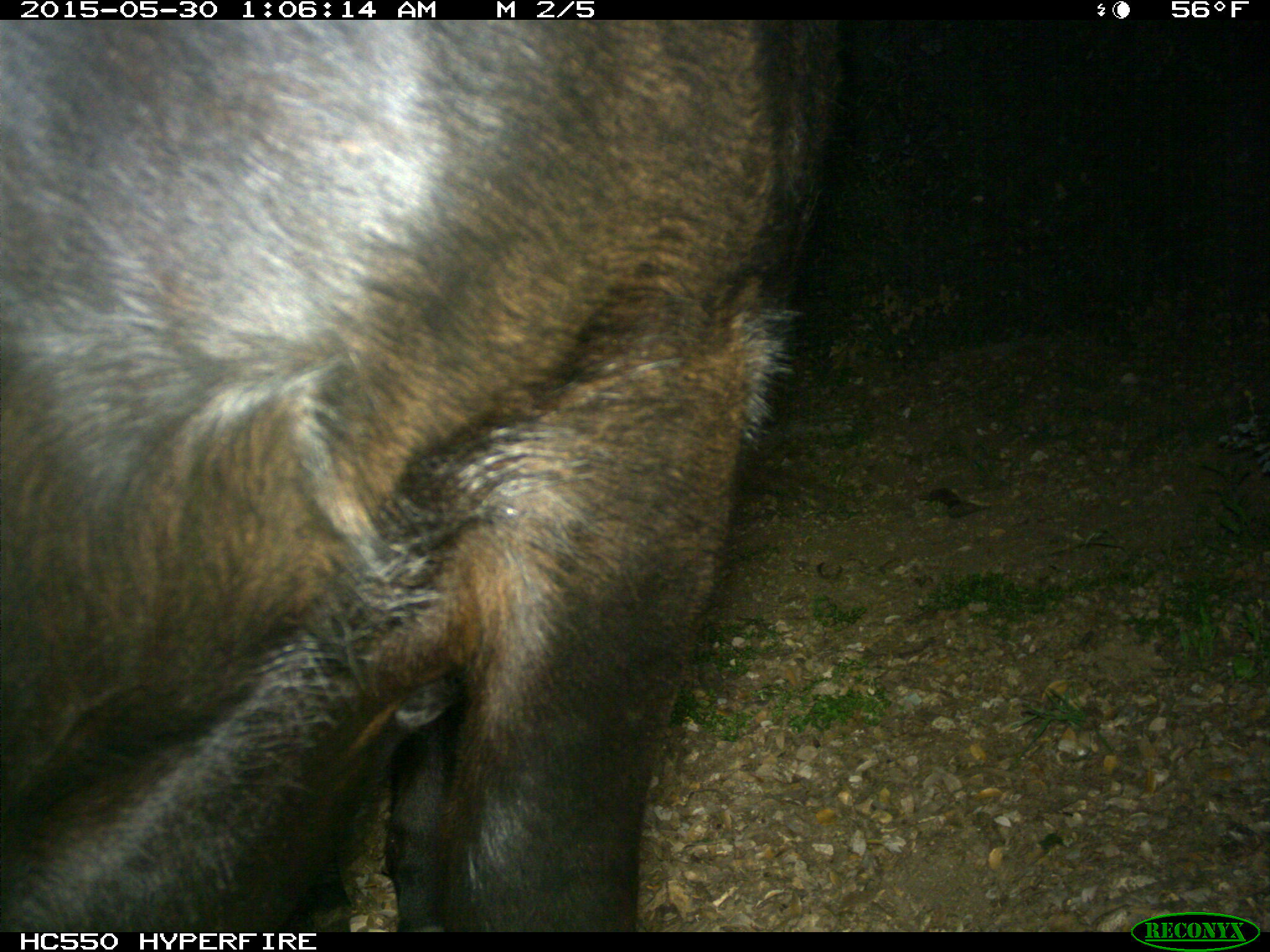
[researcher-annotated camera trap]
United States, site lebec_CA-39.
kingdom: Animalia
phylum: Chordata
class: Mammalia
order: Artiodactyla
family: Bovidae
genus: Bos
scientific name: Bos taurus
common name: domestic cow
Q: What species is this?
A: Bos taurus (domestic cow).